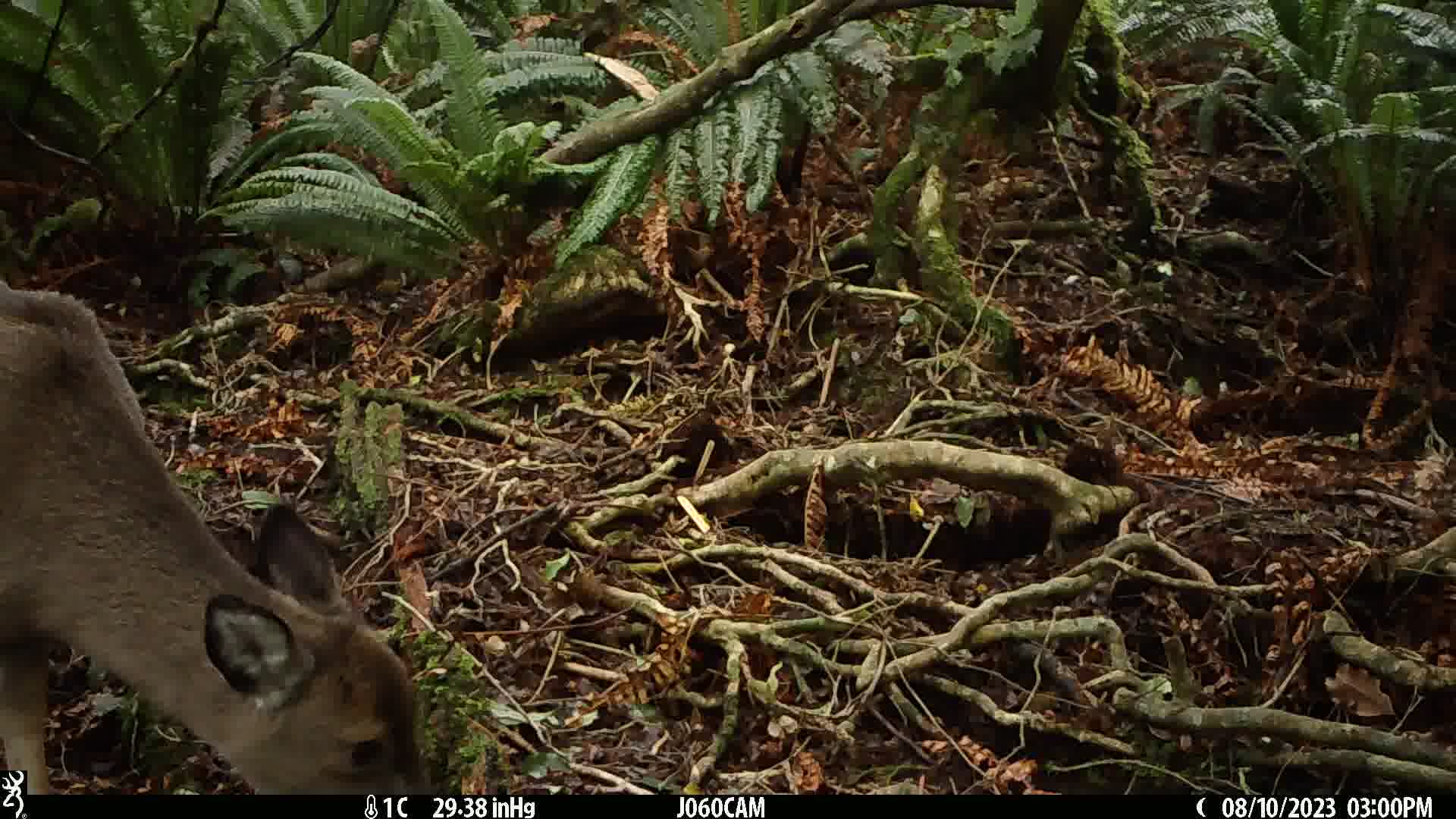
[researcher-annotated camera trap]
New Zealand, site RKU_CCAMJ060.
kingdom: Animalia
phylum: Chordata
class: Mammalia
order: Artiodactyla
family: Cervidae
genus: Odocoileus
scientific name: Odocoileus virginianus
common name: white-tailed deer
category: white tailed deer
White tailed deer (white-tailed deer) (Odocoileus virginianus).